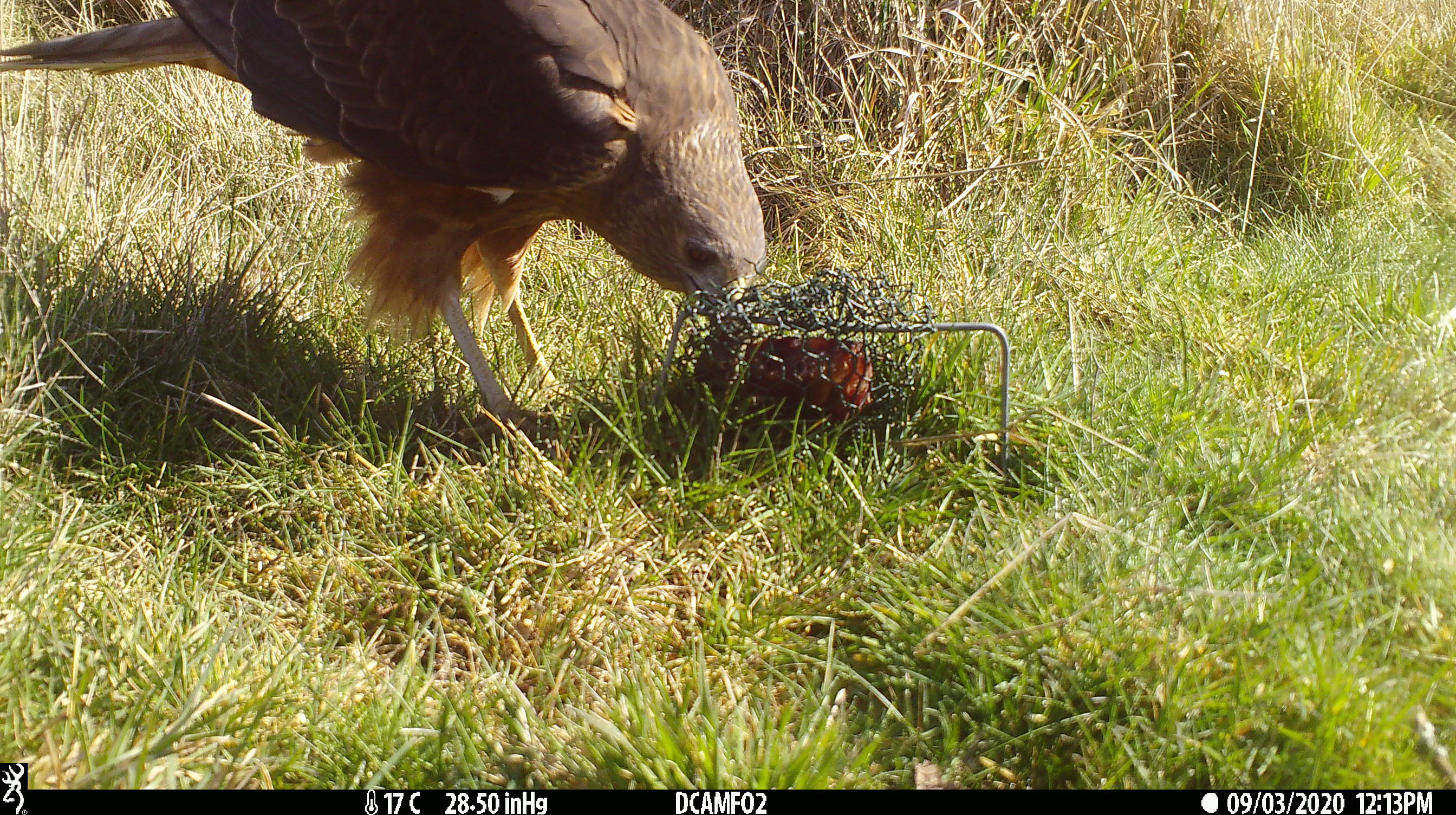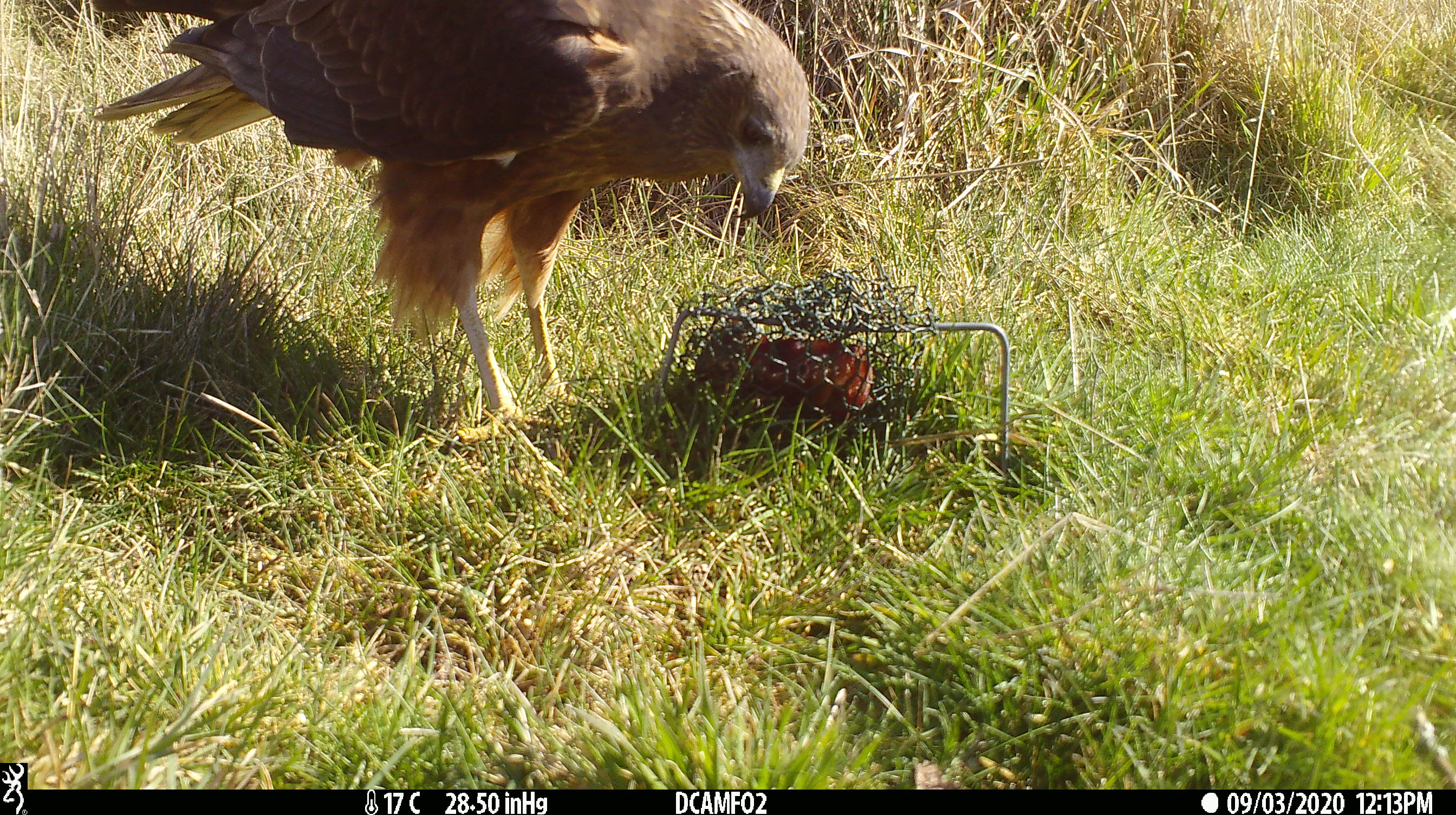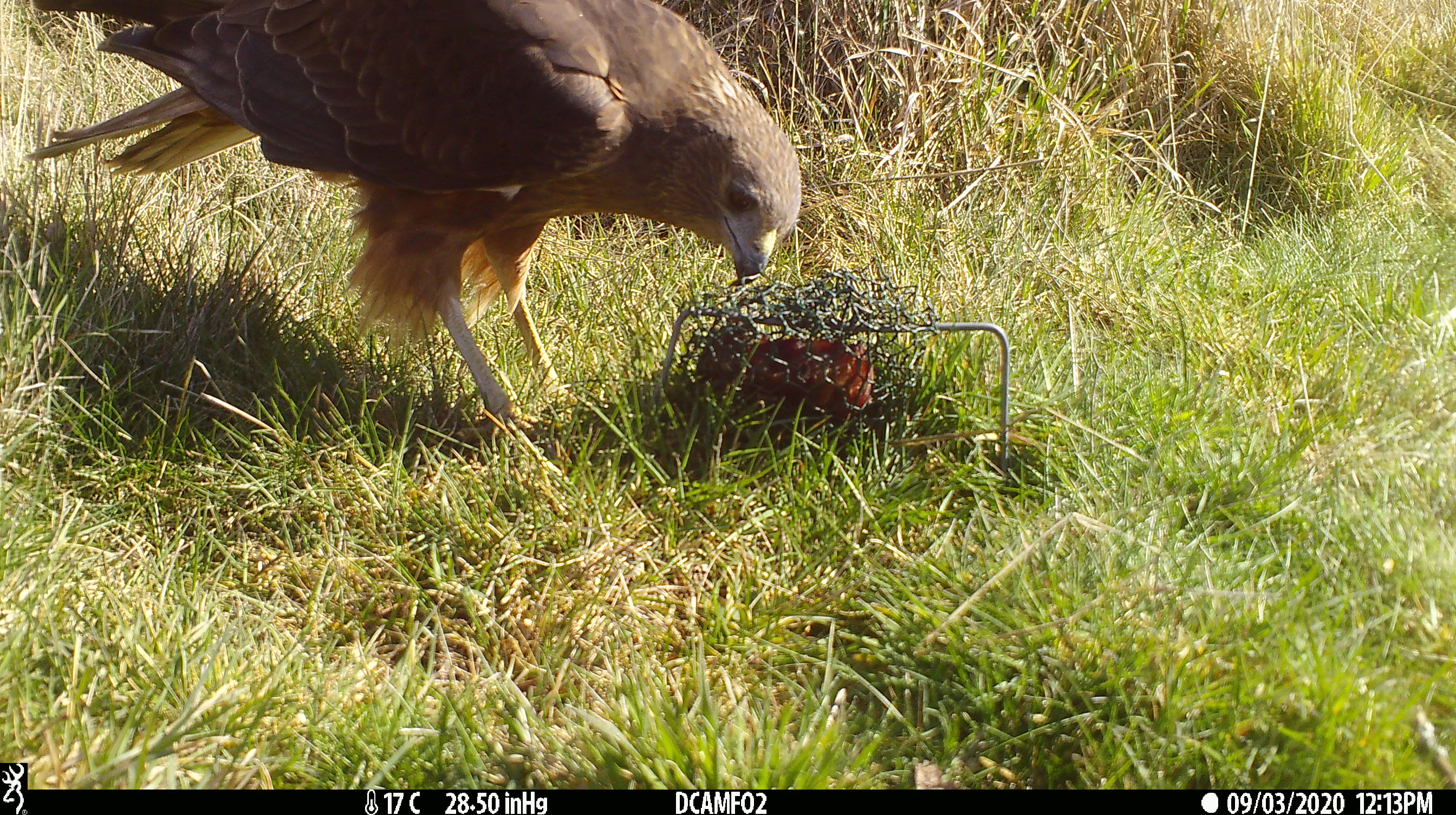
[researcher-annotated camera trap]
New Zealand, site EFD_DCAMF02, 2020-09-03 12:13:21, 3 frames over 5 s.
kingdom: Animalia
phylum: Chordata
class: Aves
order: Accipitriformes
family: Accipitridae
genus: Circus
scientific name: Circus approximans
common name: swamp harrier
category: harrier